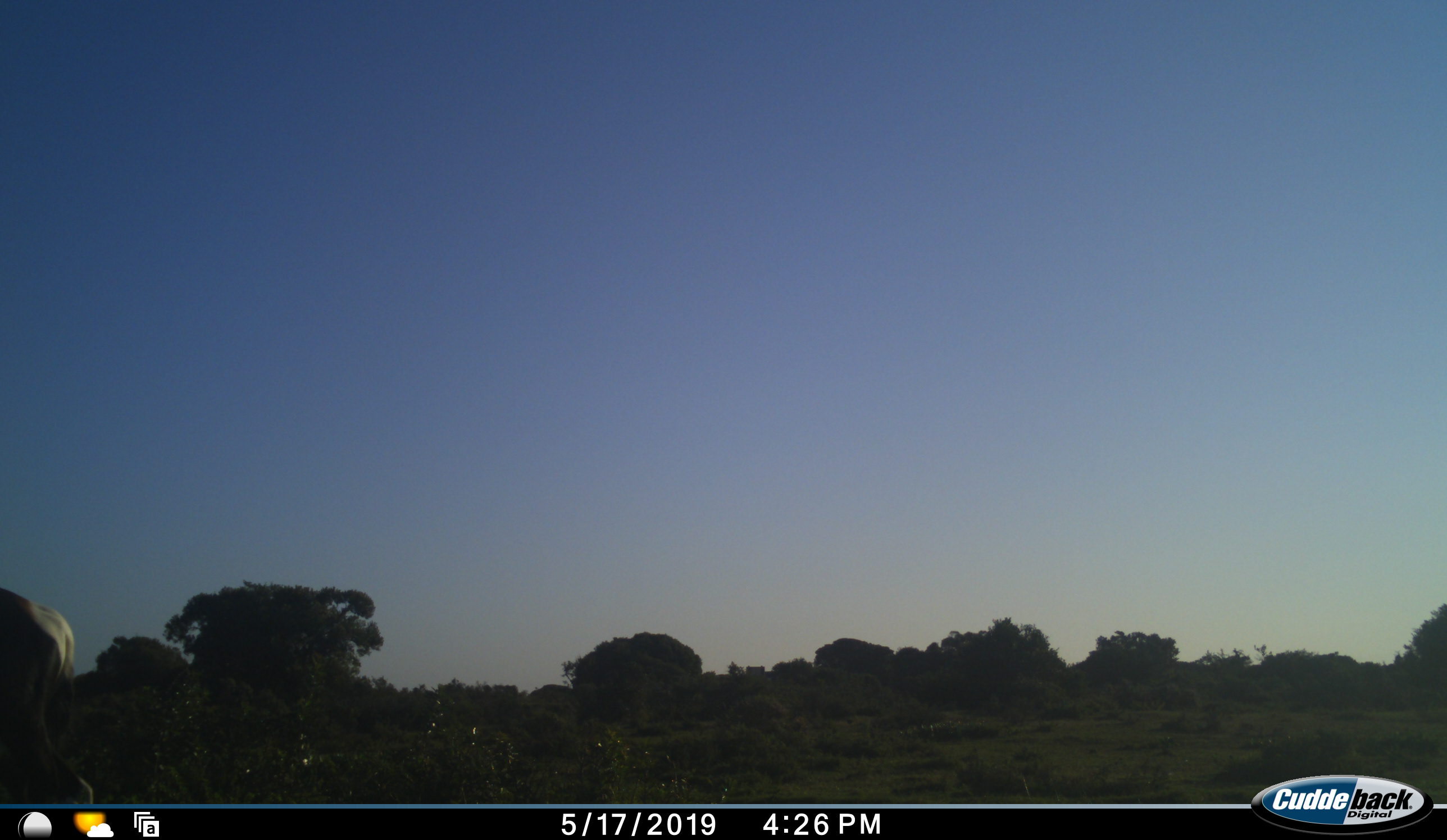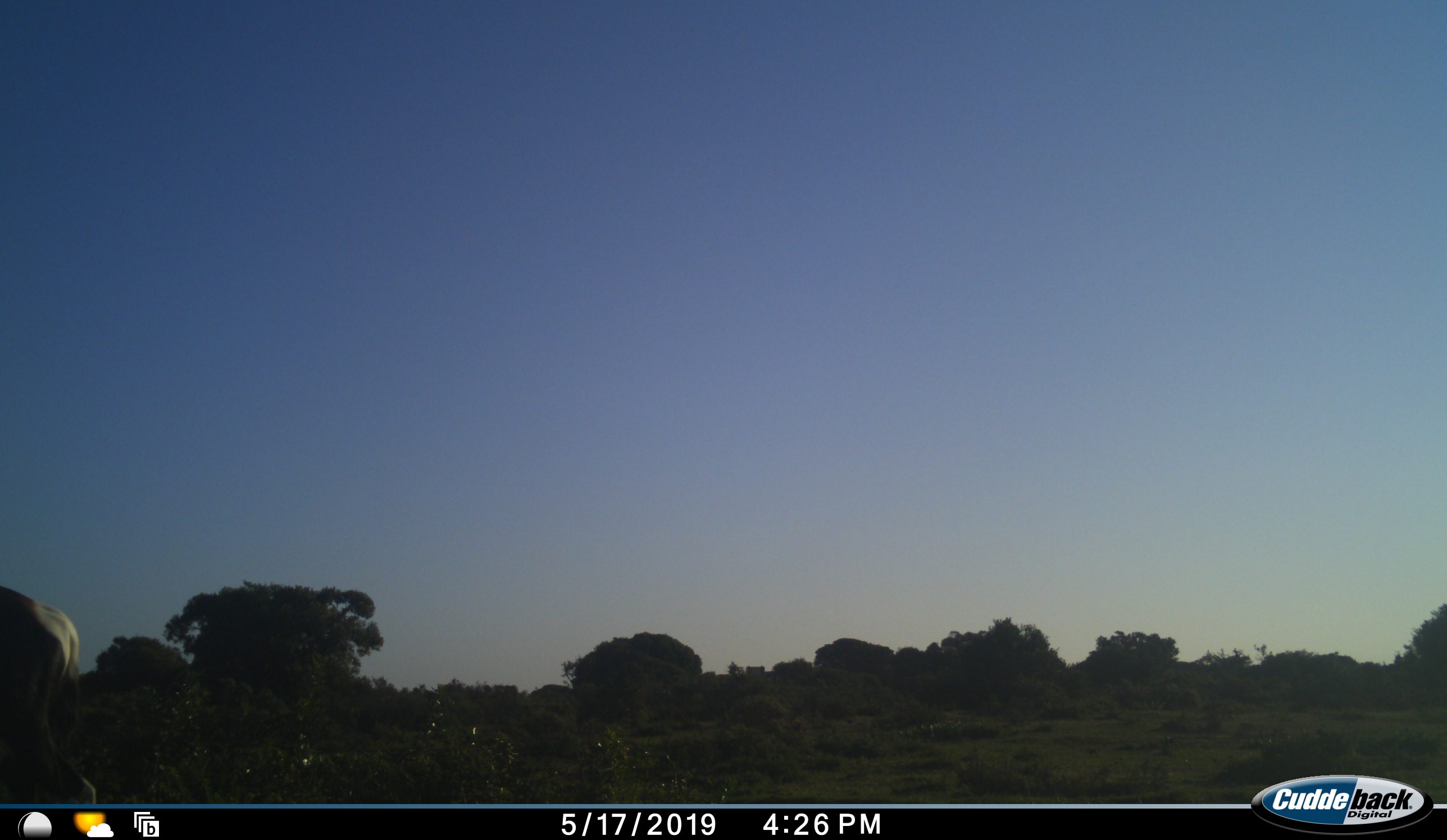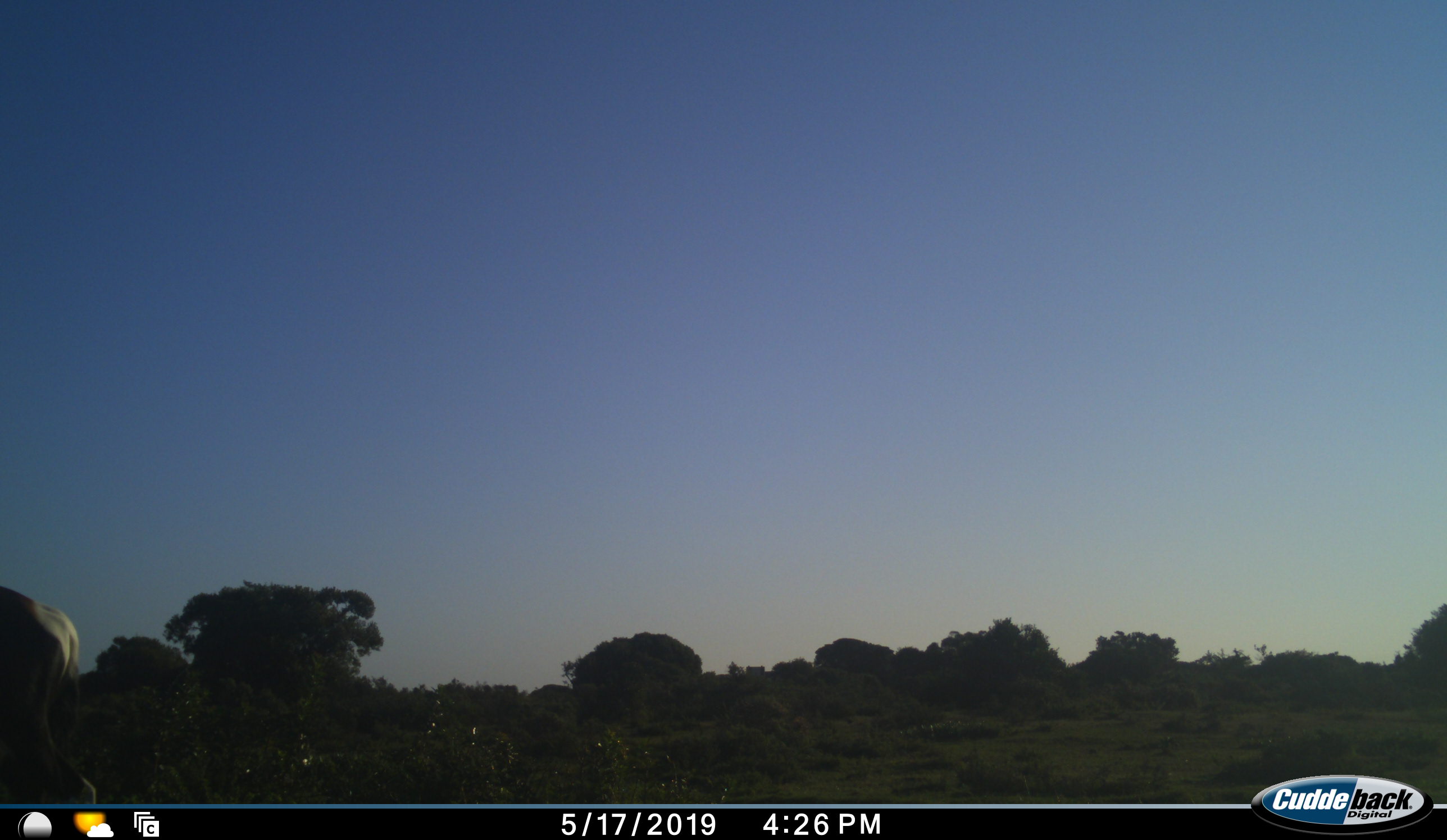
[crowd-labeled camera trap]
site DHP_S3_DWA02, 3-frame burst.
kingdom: Animalia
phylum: Chordata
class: Mammalia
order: Artiodactyla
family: Bovidae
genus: Damaliscus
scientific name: Damaliscus pygargus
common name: bontebok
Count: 1.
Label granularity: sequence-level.